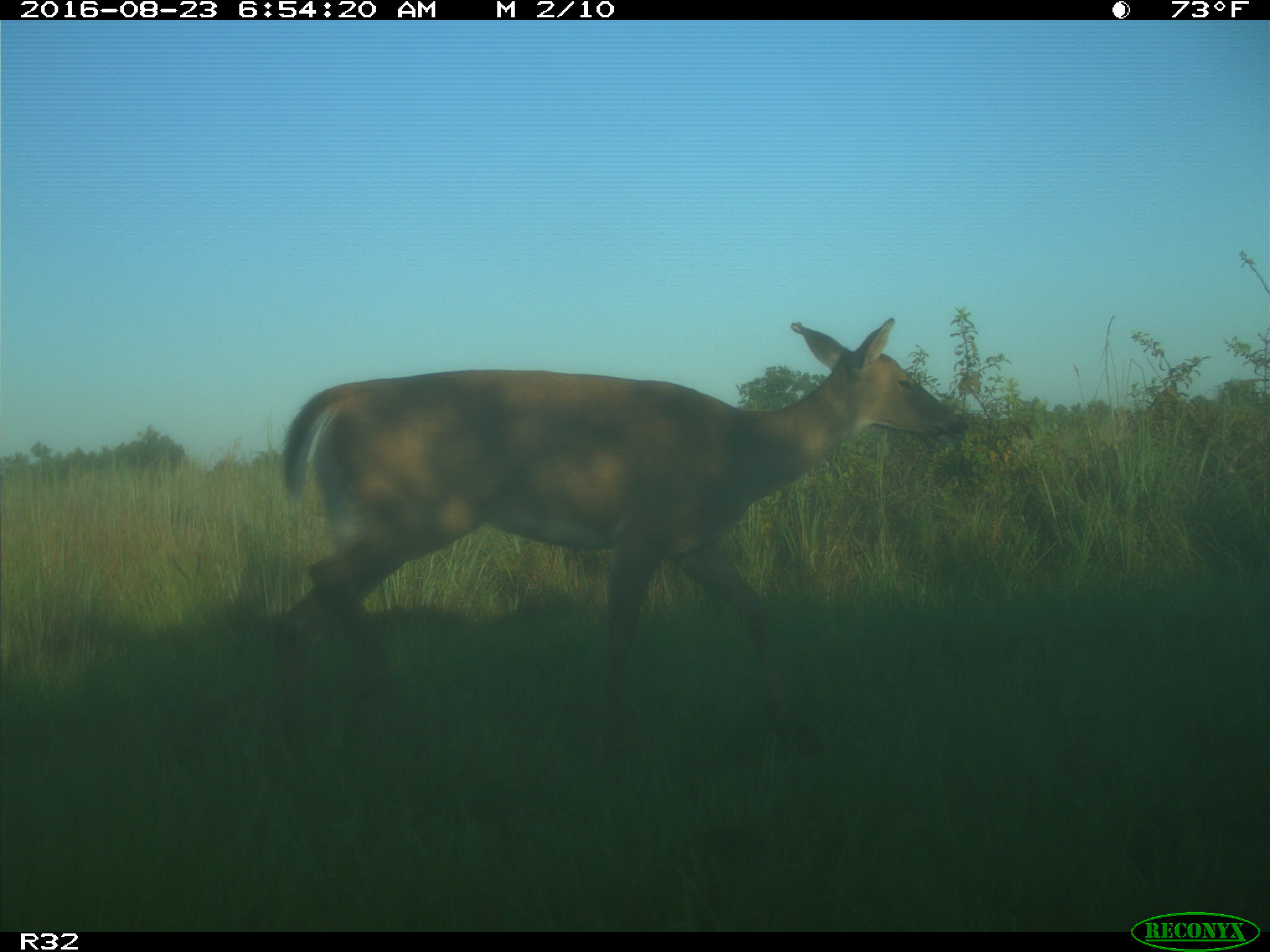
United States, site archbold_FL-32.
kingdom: Animalia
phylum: Chordata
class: Mammalia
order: Artiodactyla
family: Cervidae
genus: Odocoileus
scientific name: Odocoileus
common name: deer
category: unidentified deer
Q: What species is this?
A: Unidentified deer (deer) (Odocoileus).